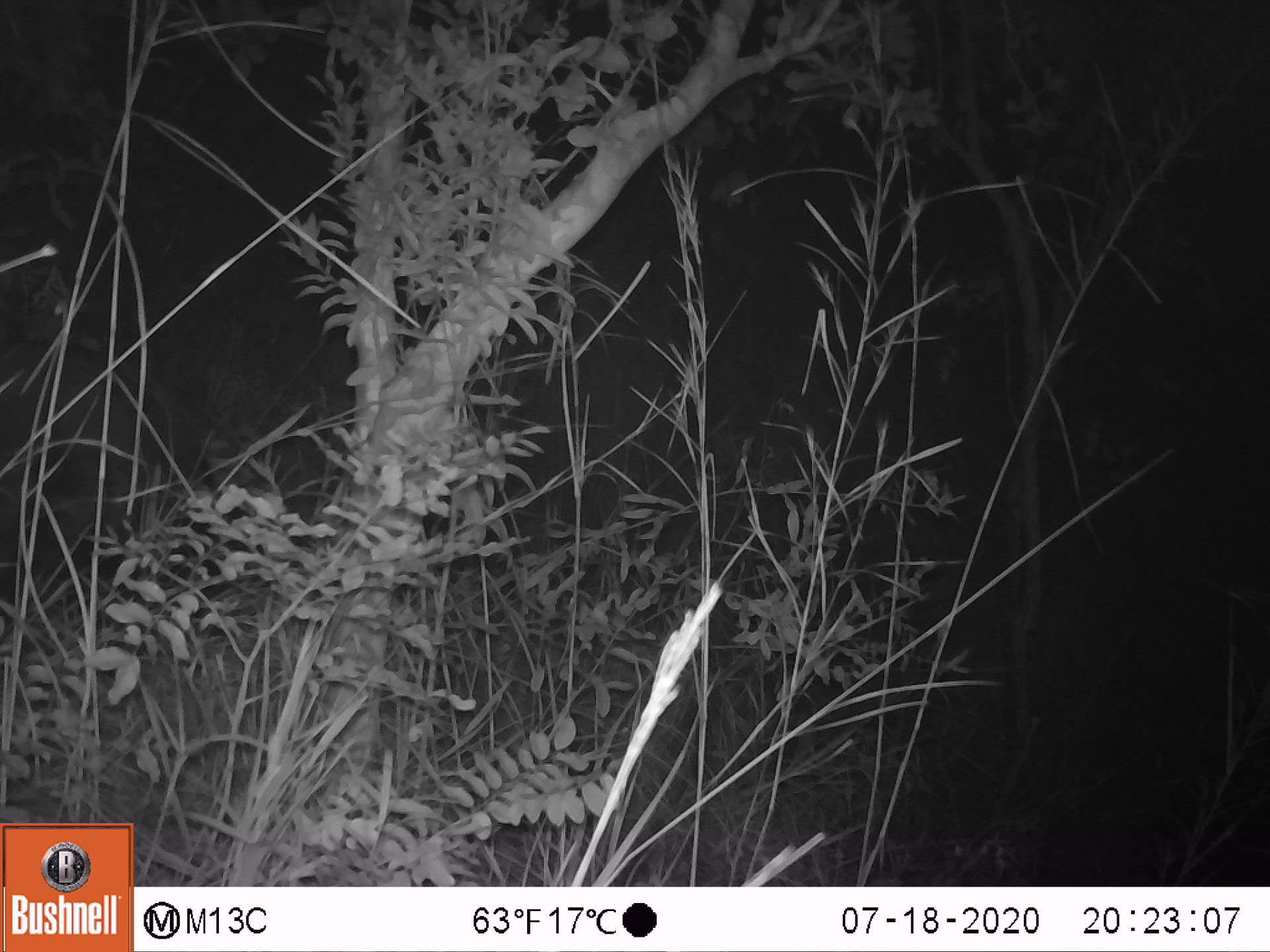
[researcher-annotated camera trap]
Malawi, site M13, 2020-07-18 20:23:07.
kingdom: Animalia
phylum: Chordata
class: Mammalia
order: Artiodactyla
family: Suidae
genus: Potamochoerus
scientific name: Potamochoerus larvatus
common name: bushpig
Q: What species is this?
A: Bushpig (Potamochoerus larvatus).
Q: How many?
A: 1.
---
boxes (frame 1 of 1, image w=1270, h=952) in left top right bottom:
bushpig: 1 333 234 608